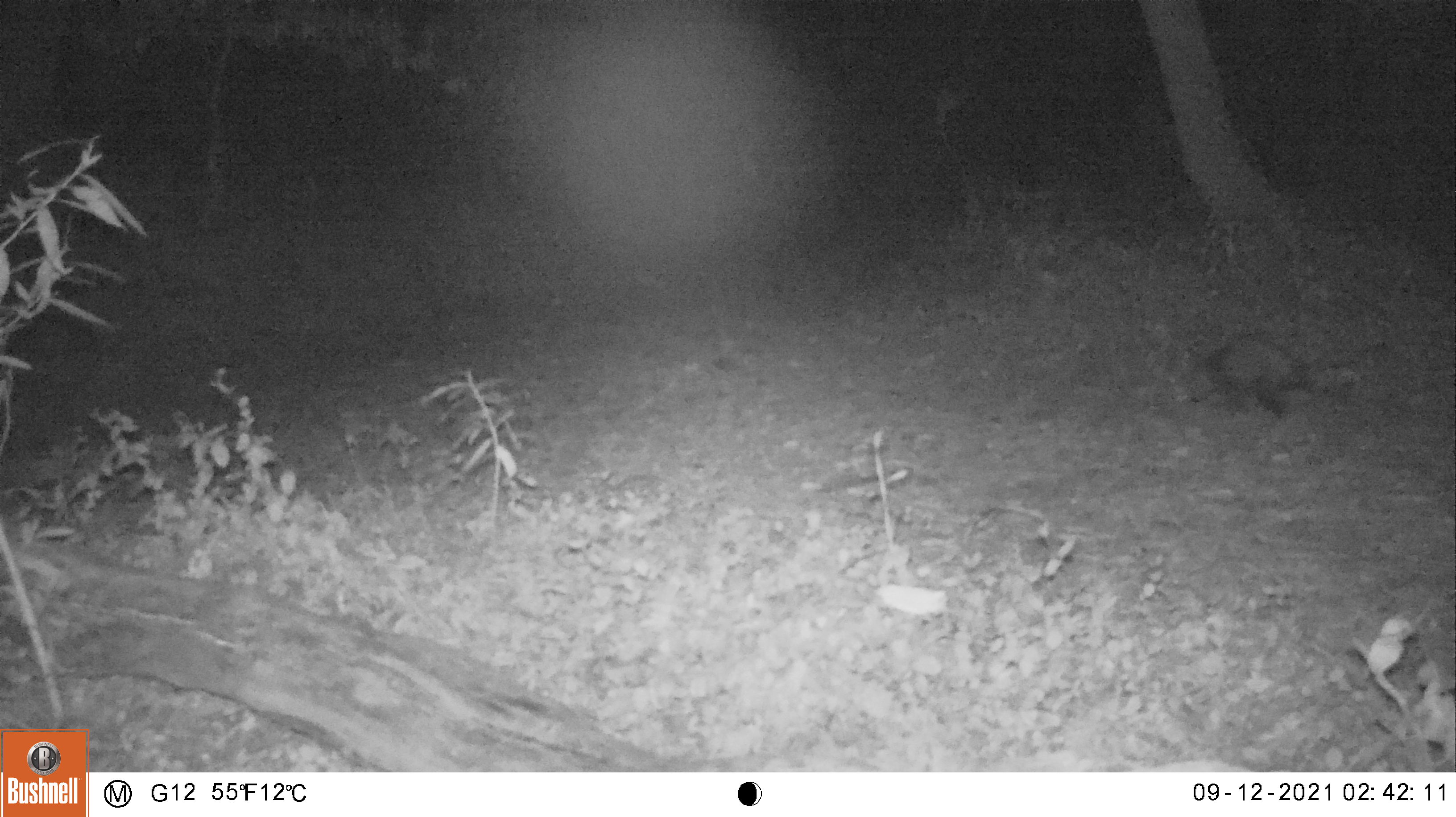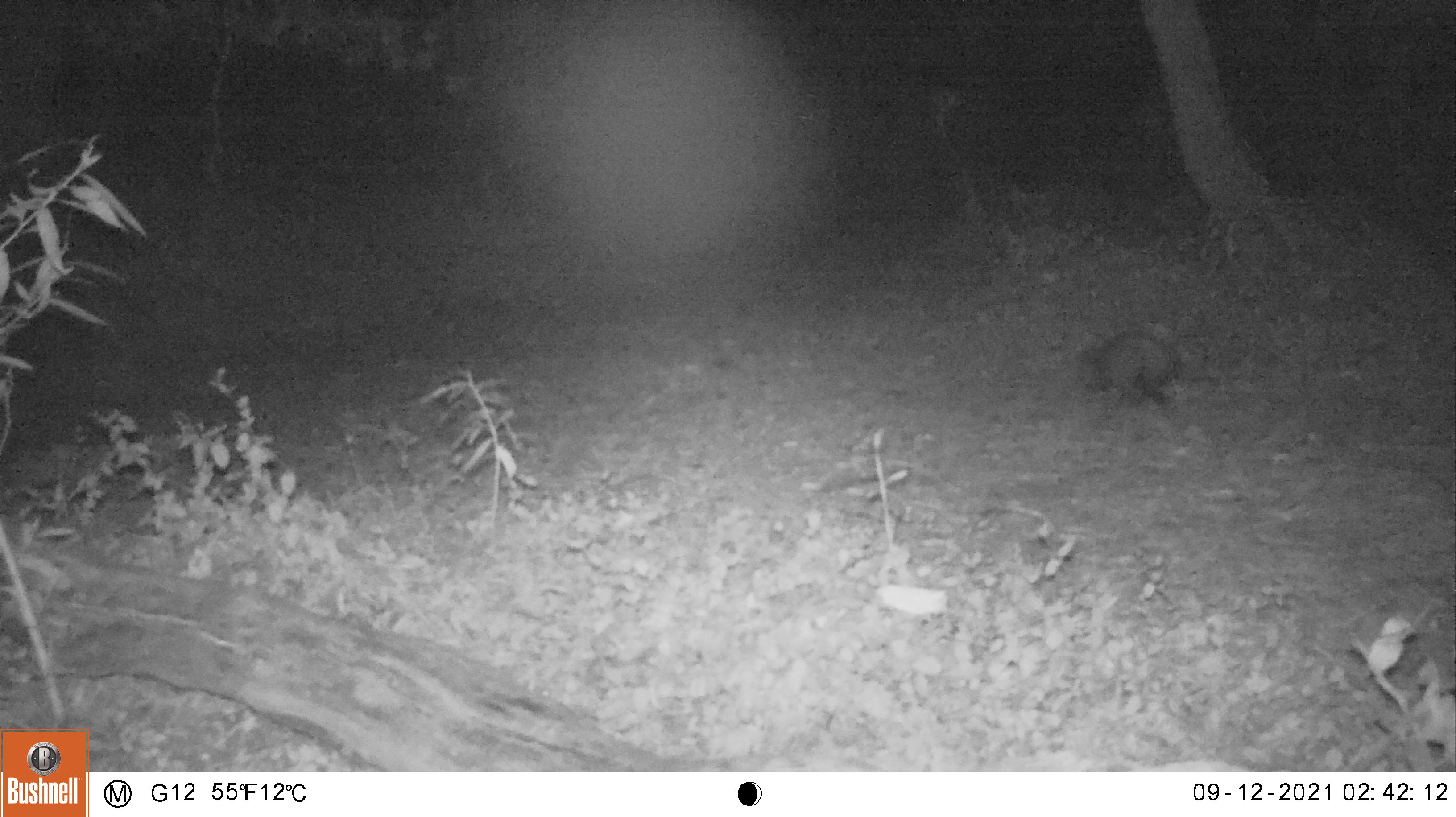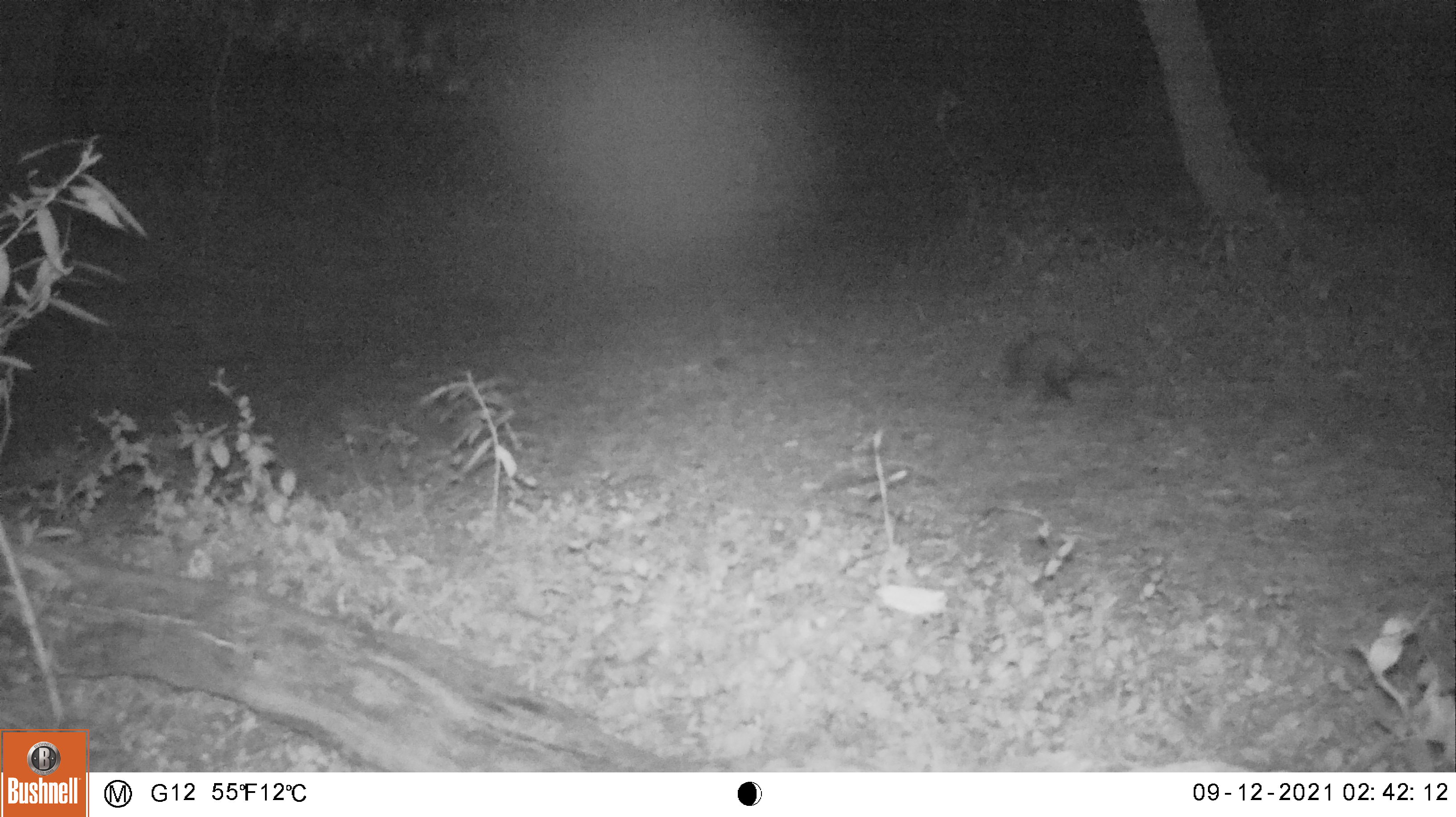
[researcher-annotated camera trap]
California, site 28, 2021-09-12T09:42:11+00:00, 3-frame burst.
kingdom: Animalia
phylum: Chordata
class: Mammalia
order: Didelphimorphia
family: Didelphidae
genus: Didelphis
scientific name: Didelphis virginiana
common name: virginia opossum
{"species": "virginia opossum (Didelphis virginiana)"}